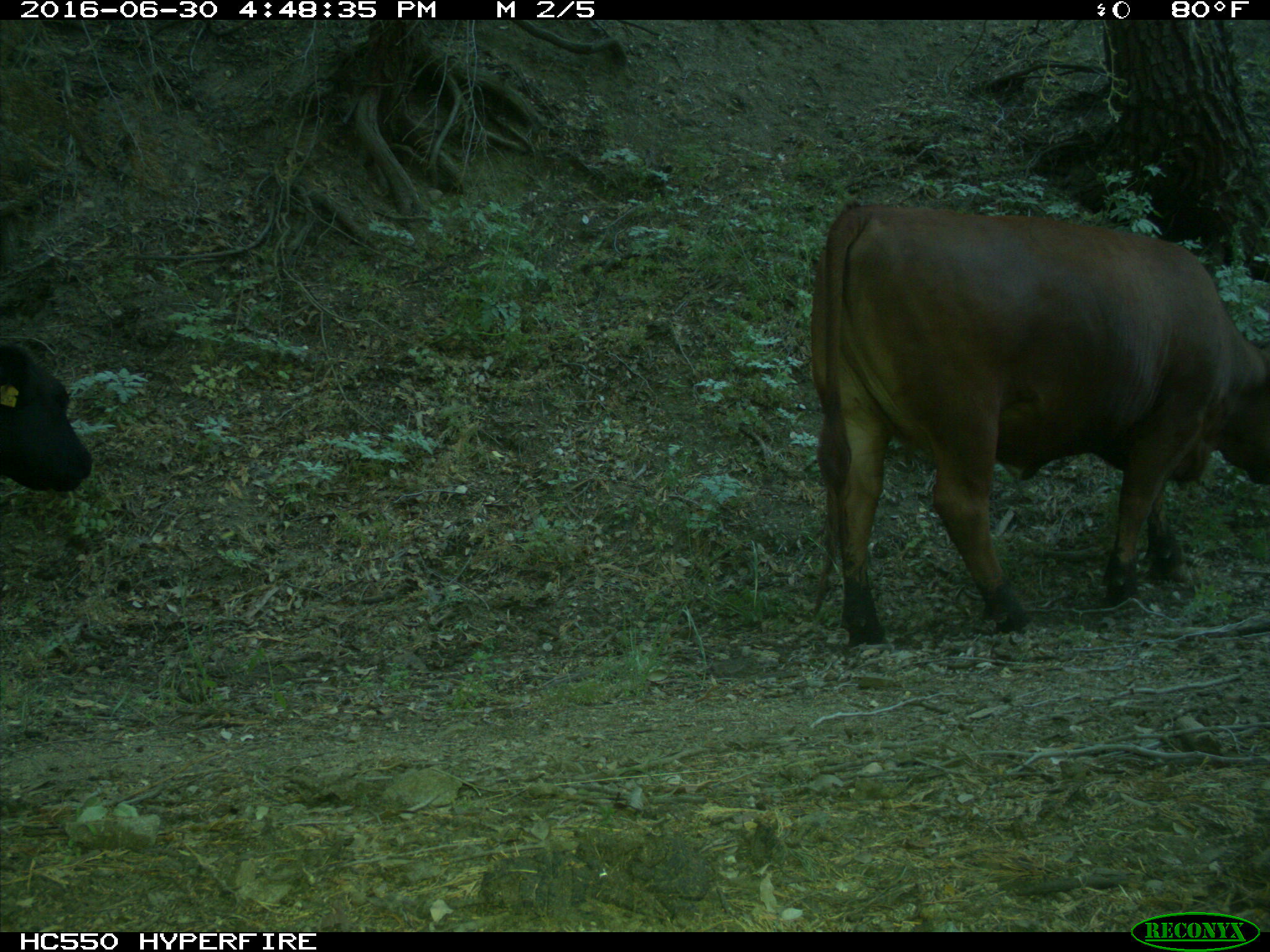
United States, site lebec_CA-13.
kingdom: Animalia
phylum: Chordata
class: Mammalia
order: Artiodactyla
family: Bovidae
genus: Bos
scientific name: Bos taurus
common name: domestic cow